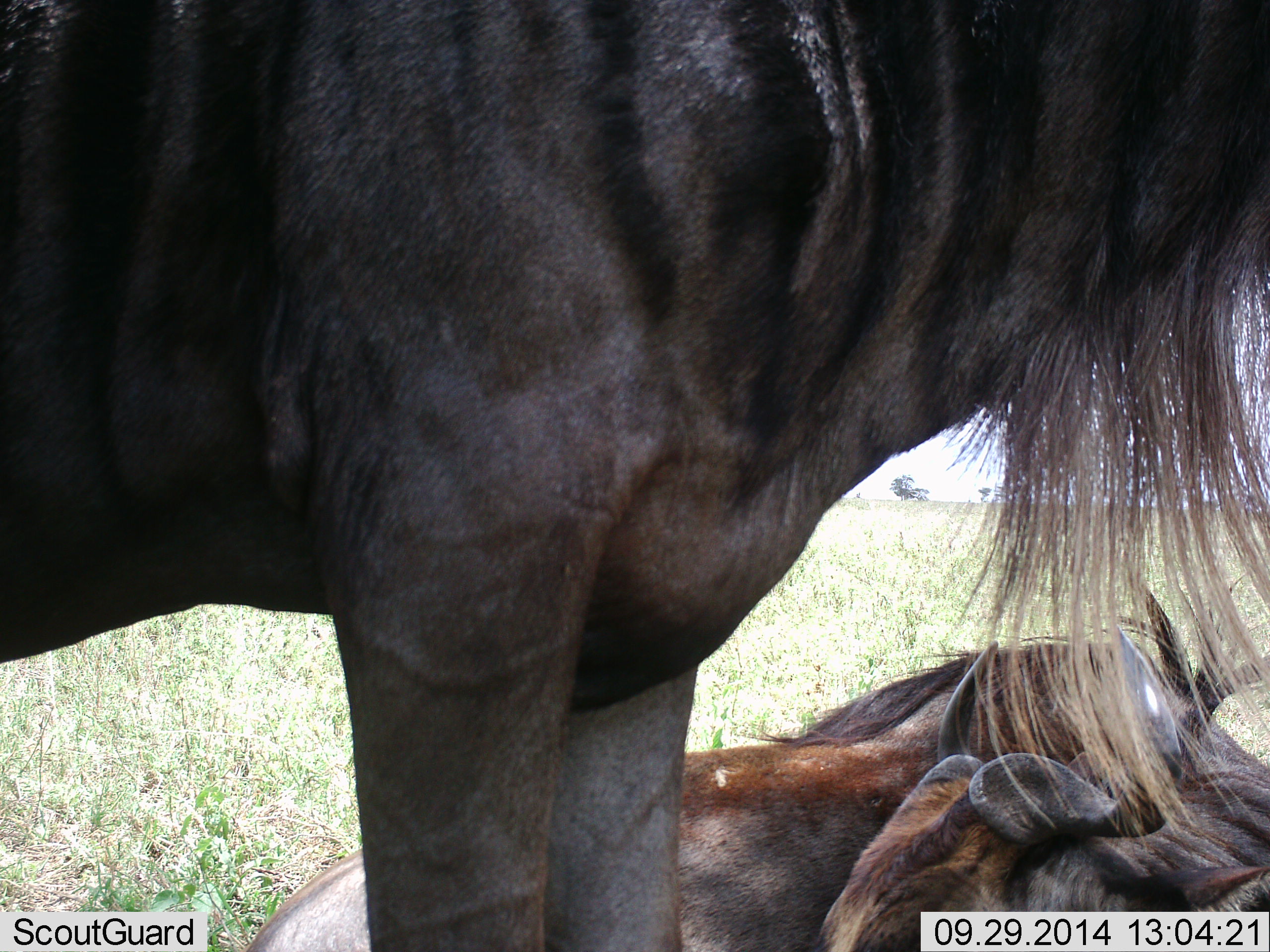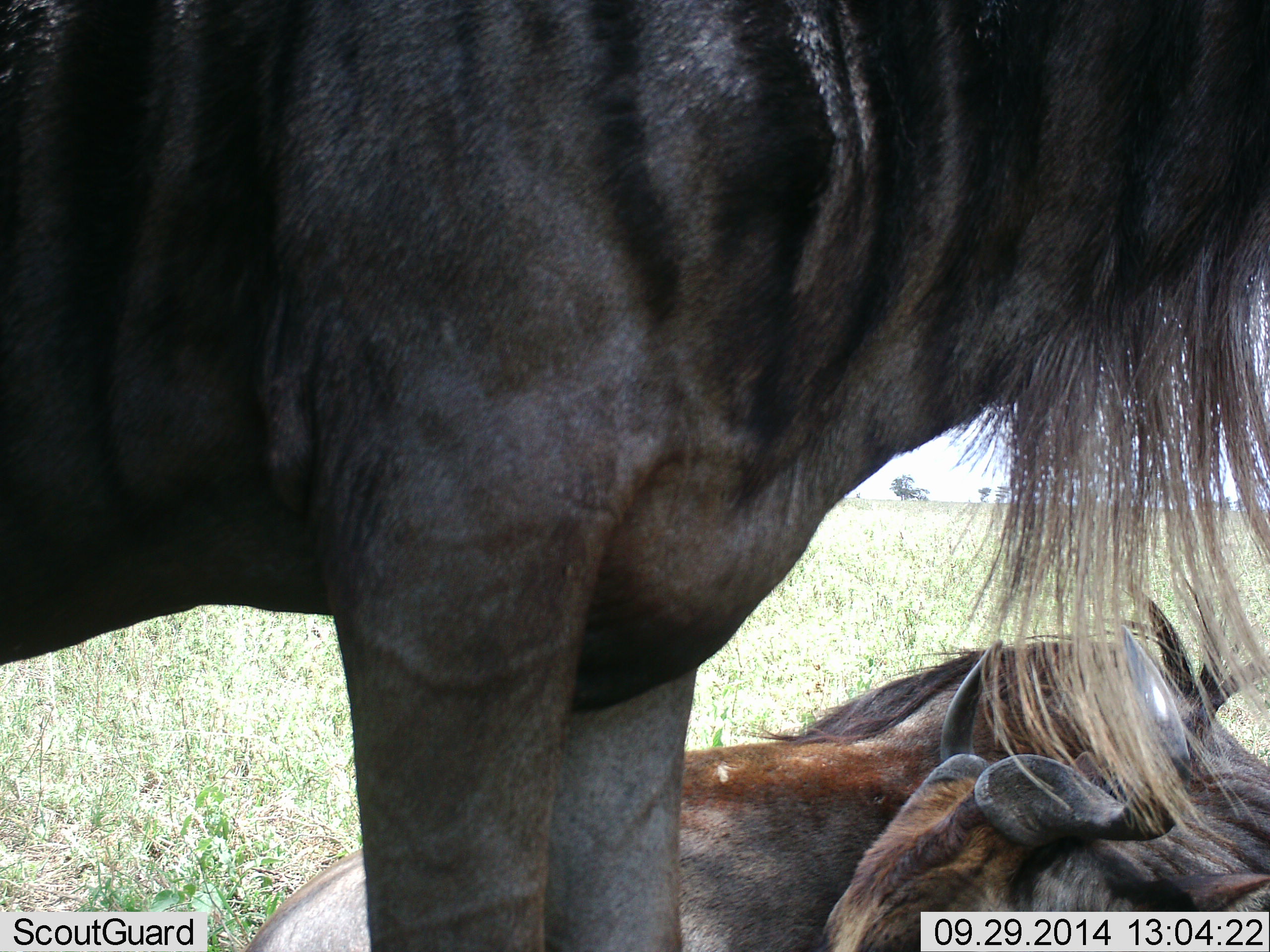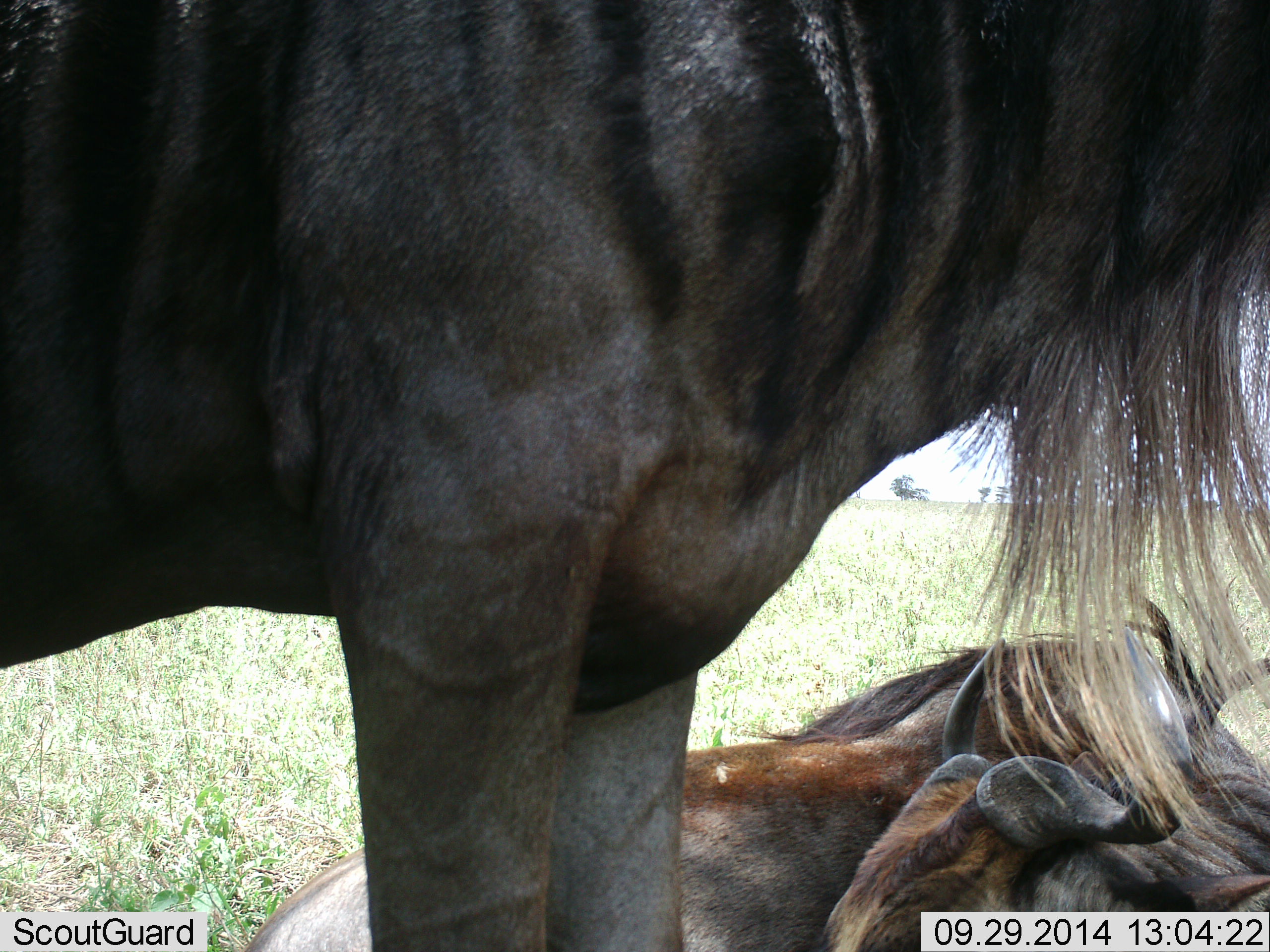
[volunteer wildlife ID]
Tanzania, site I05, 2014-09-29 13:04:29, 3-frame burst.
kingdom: Animalia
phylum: Chordata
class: Mammalia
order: Artiodactyla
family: Bovidae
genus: Connochaetes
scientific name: Connochaetes taurinus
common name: blue wildebeest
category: wildebeest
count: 2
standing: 80%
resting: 100%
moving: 0%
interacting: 0%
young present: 0%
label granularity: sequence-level